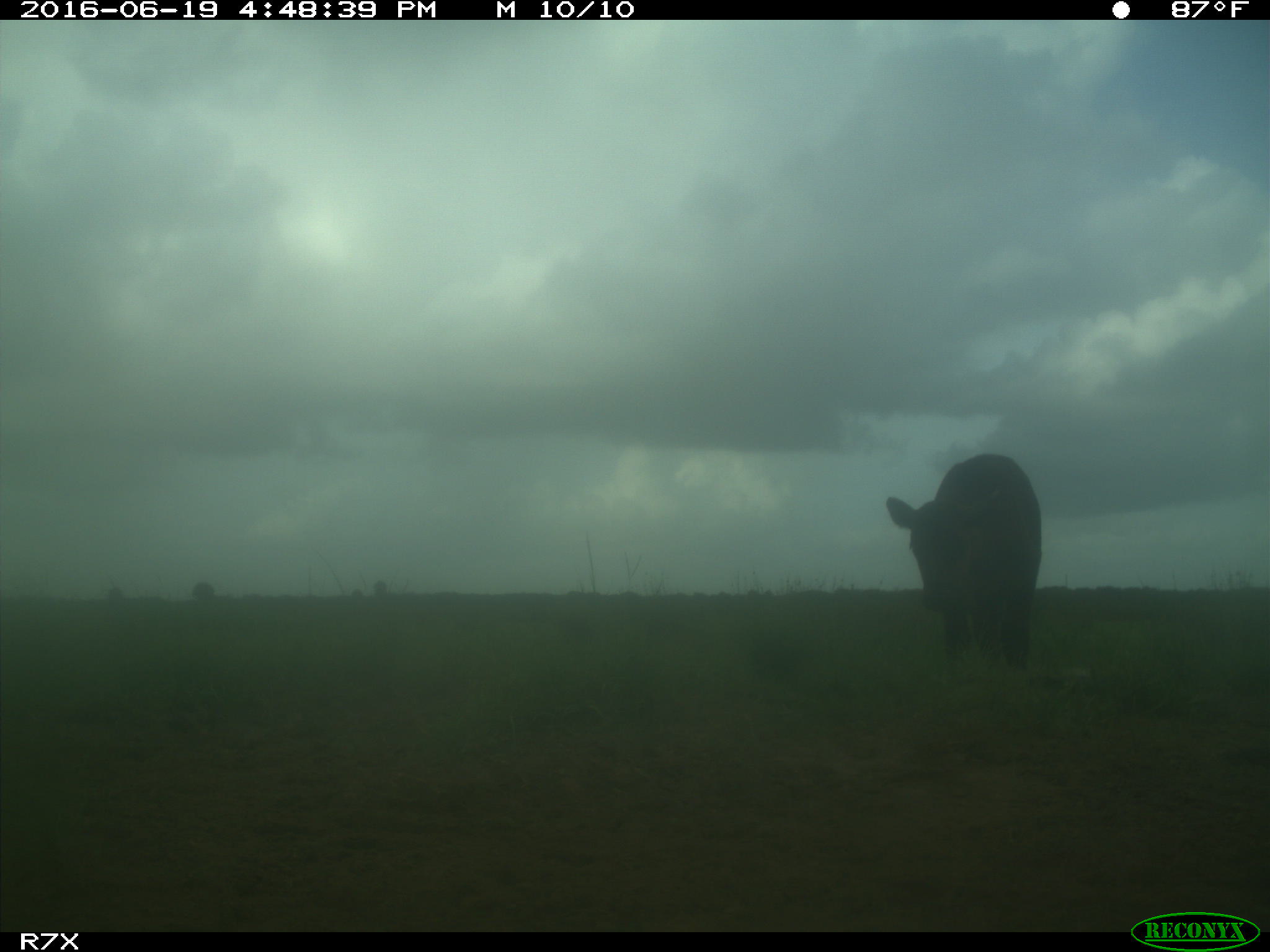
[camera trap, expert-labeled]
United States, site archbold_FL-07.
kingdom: Animalia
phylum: Chordata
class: Mammalia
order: Artiodactyla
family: Bovidae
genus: Bos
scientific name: Bos taurus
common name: domestic cow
Bos taurus (domestic cow).